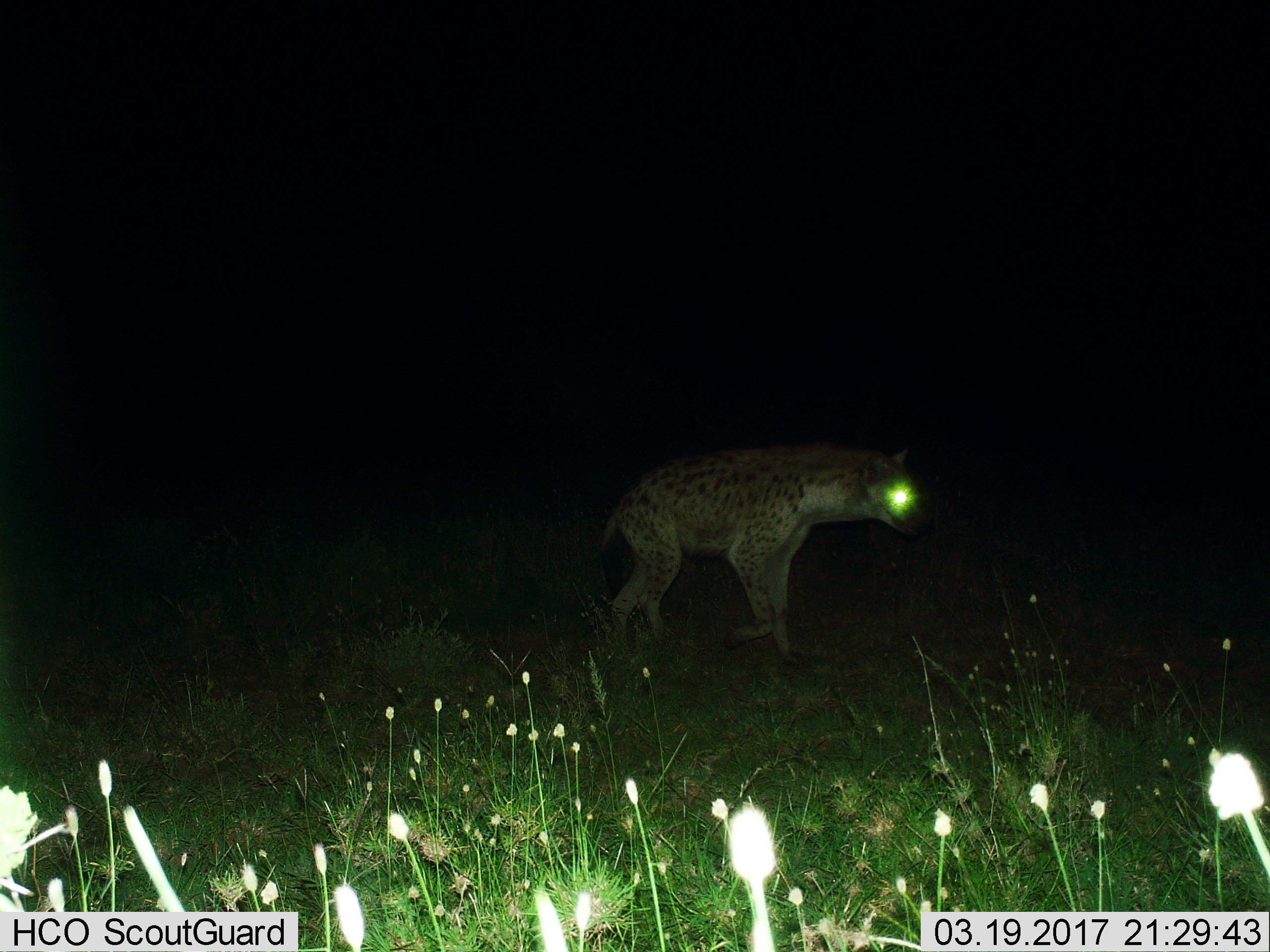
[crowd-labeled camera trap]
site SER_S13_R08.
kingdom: Animalia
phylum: Chordata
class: Mammalia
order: Carnivora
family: Hyaenidae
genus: Crocuta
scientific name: Crocuta crocuta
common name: spotted hyena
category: hyenaspotted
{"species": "hyenaspotted (spotted hyena) (Crocuta crocuta)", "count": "1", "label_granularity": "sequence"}